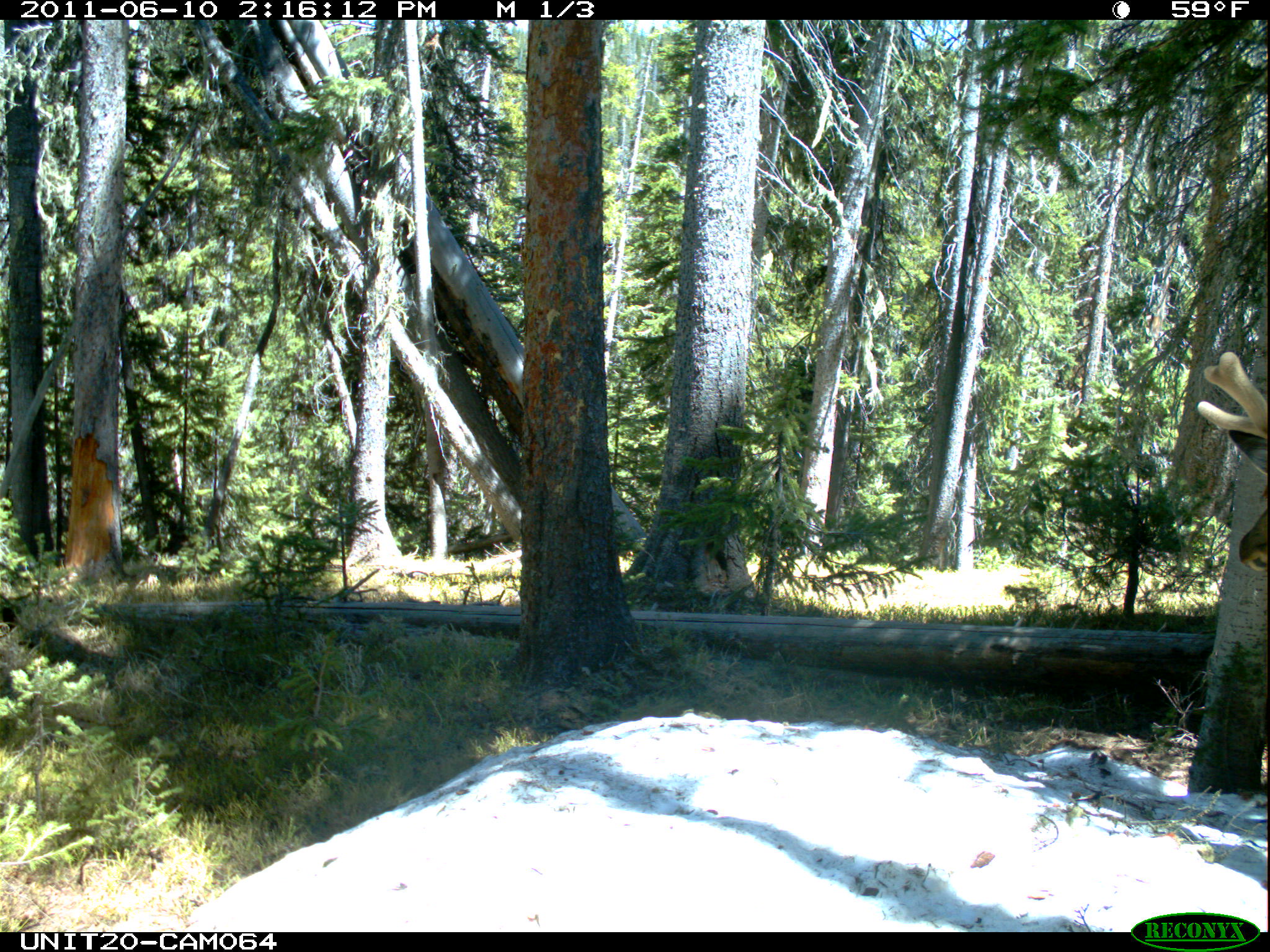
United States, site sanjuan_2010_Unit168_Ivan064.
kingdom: Animalia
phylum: Chordata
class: Mammalia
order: Artiodactyla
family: Cervidae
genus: Cervus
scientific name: Cervus elaphus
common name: red deer